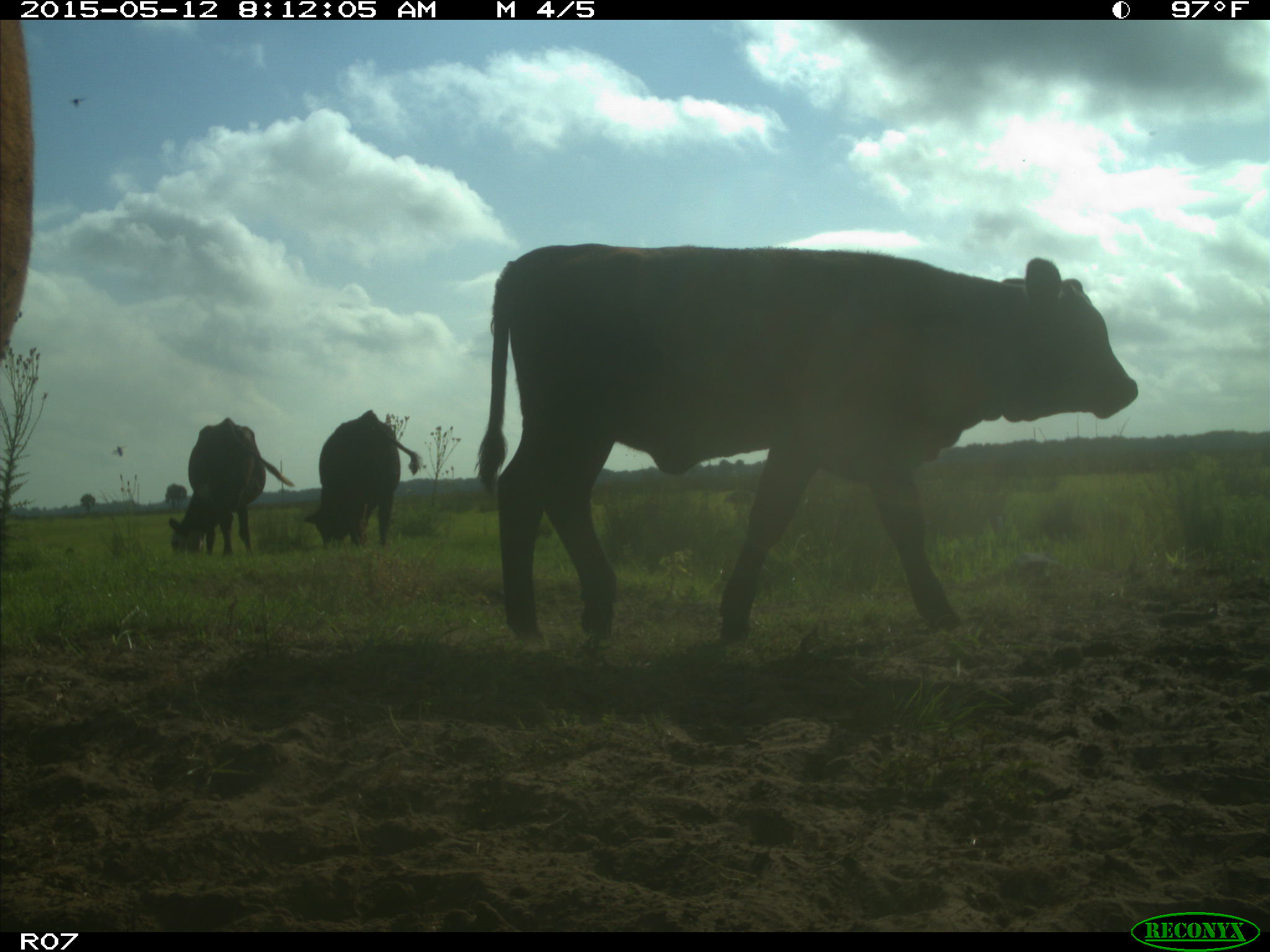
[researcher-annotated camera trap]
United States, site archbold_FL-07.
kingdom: Animalia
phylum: Chordata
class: Mammalia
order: Artiodactyla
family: Bovidae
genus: Bos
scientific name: Bos taurus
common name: domestic cow